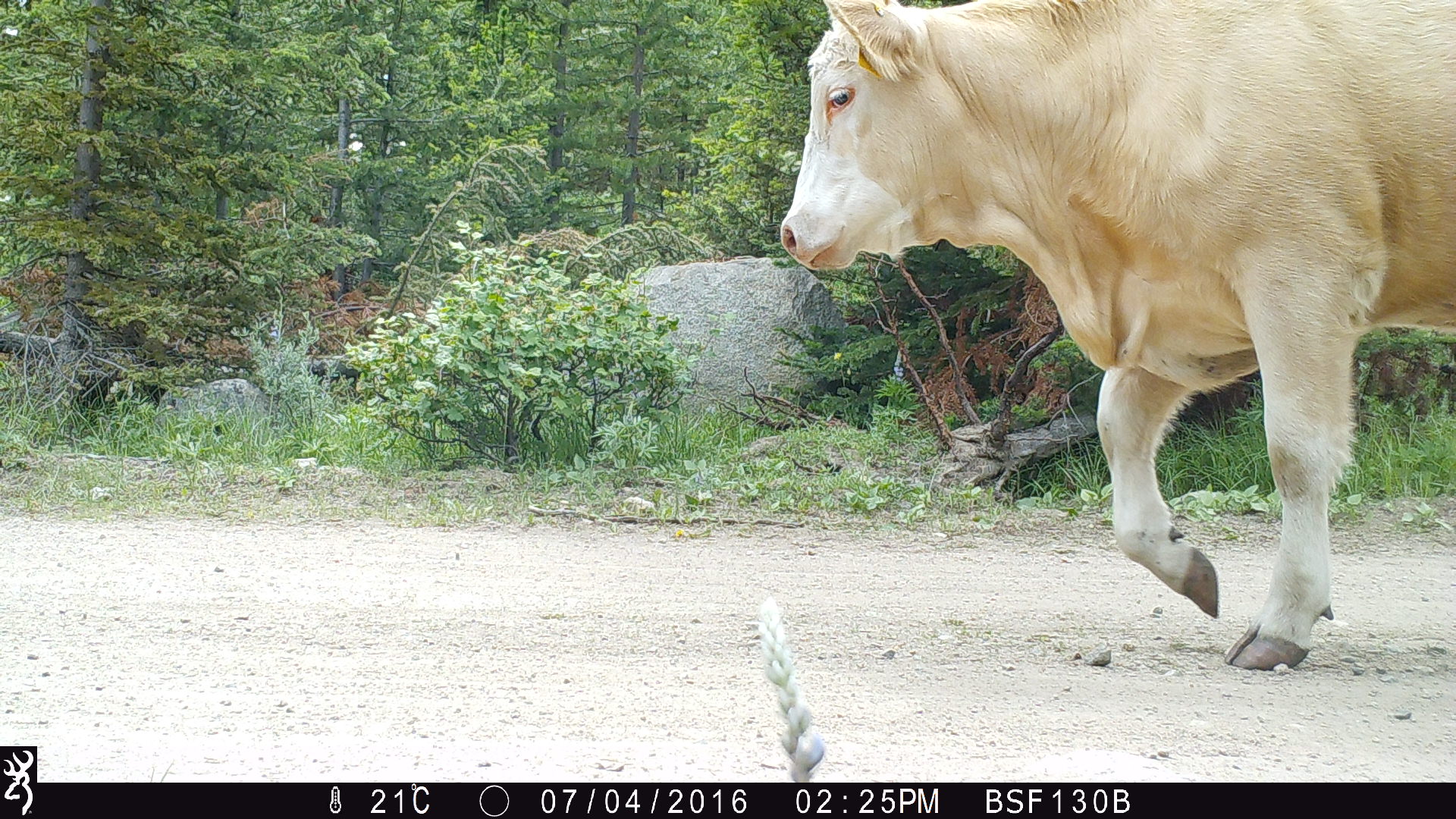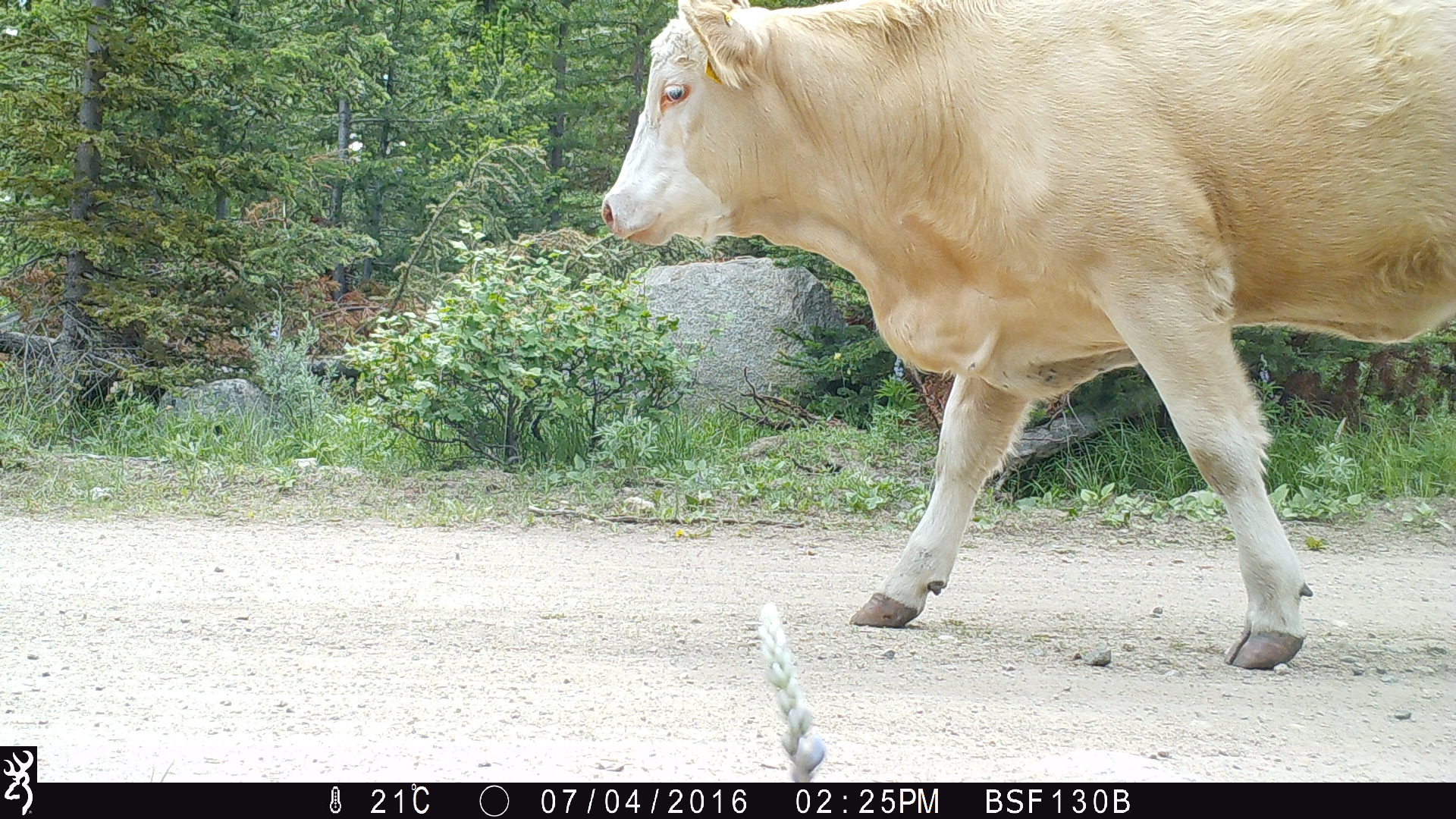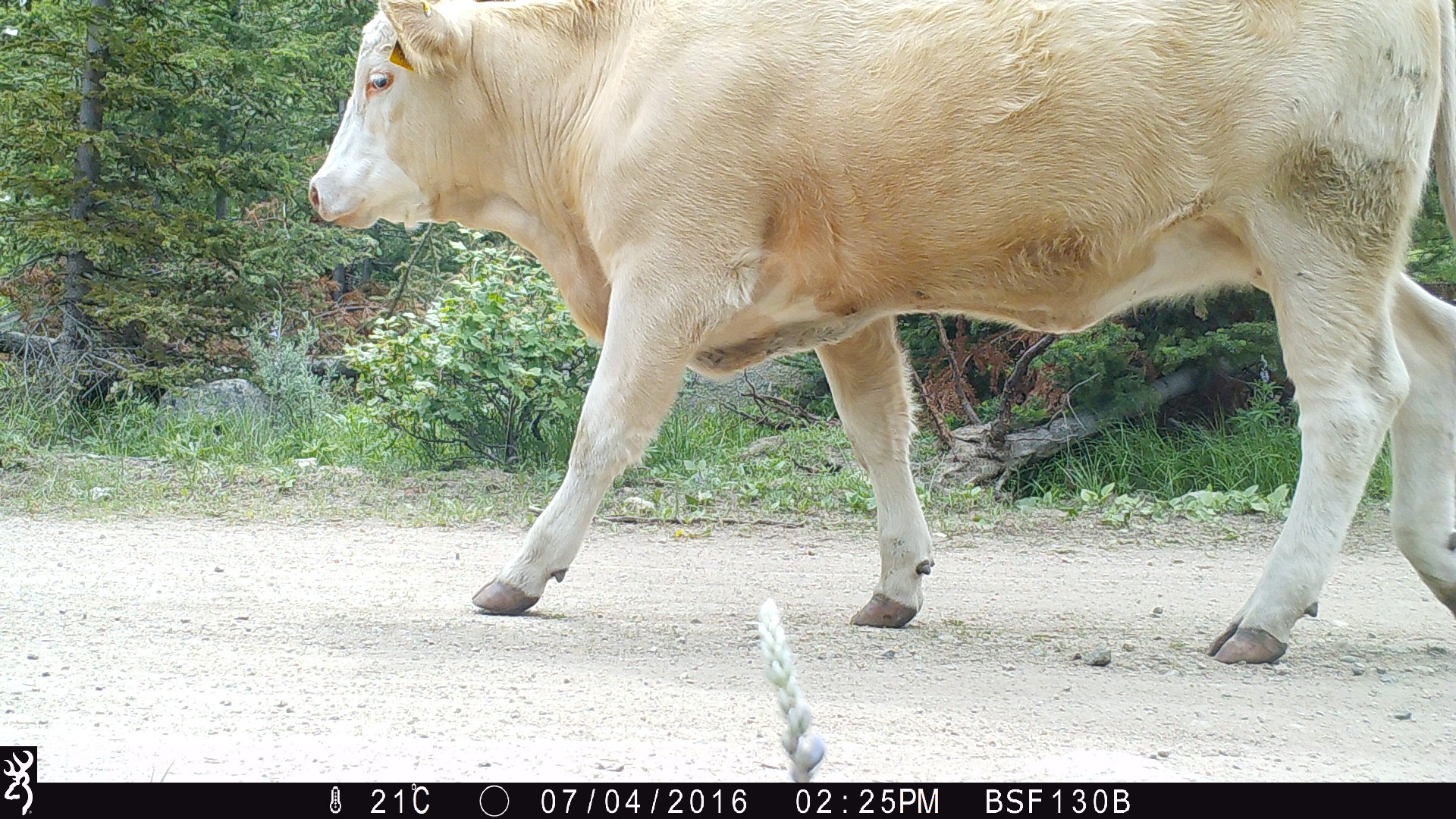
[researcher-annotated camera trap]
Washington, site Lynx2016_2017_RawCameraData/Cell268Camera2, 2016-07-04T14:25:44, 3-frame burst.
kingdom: Animalia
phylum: Chordata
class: Mammalia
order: Artiodactyla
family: Bovidae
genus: Bos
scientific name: Bos taurus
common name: domestic cattle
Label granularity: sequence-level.